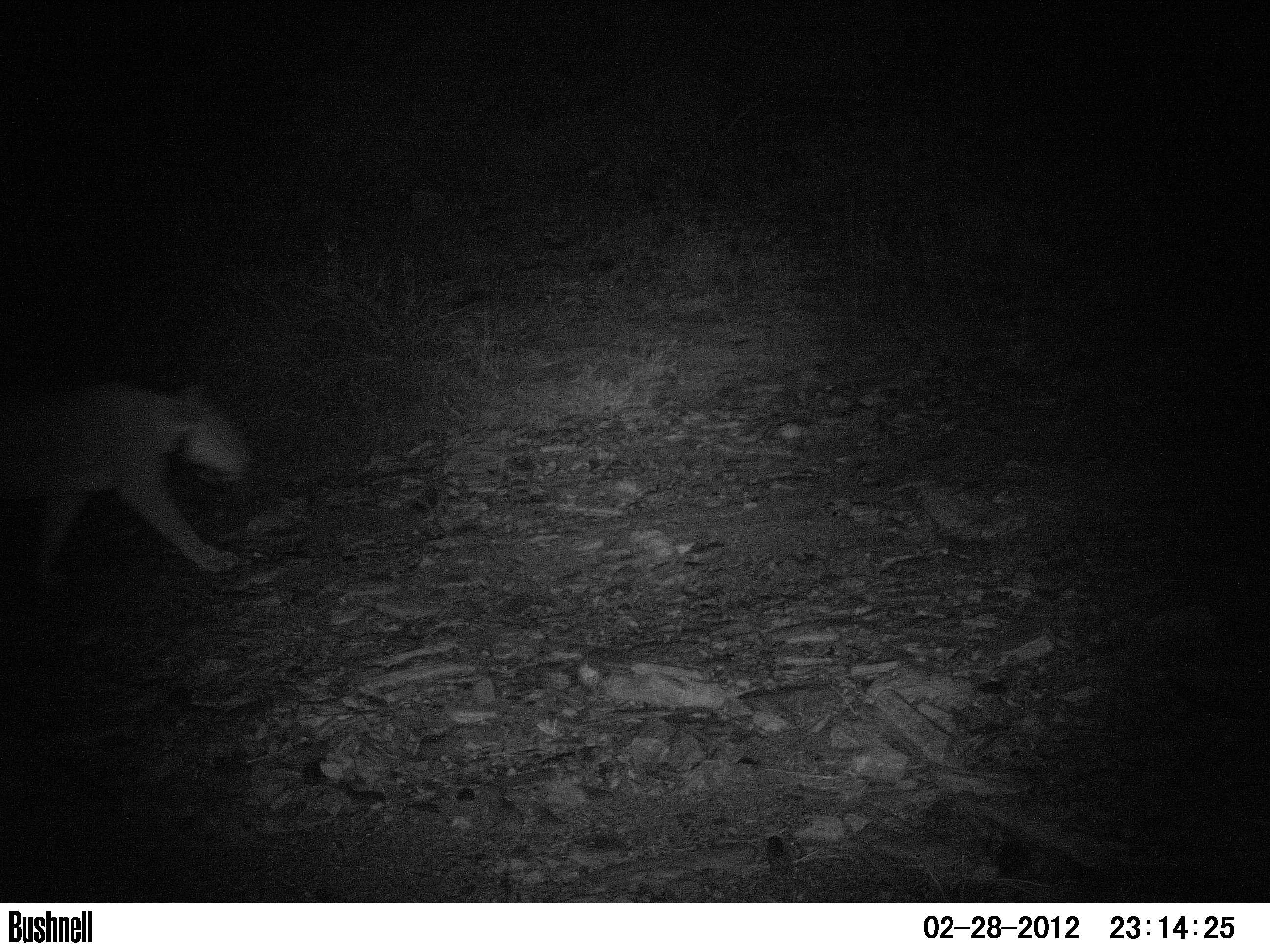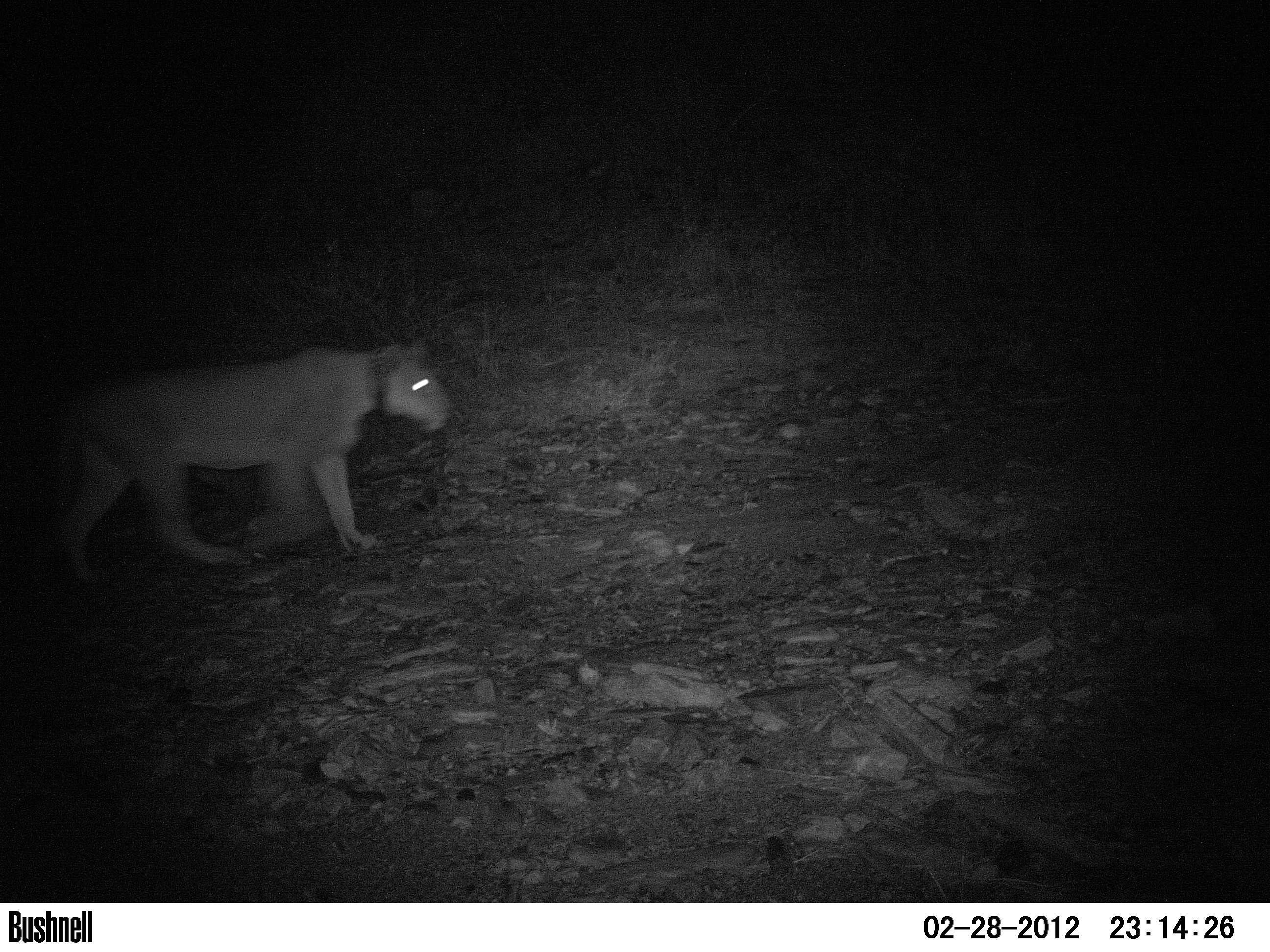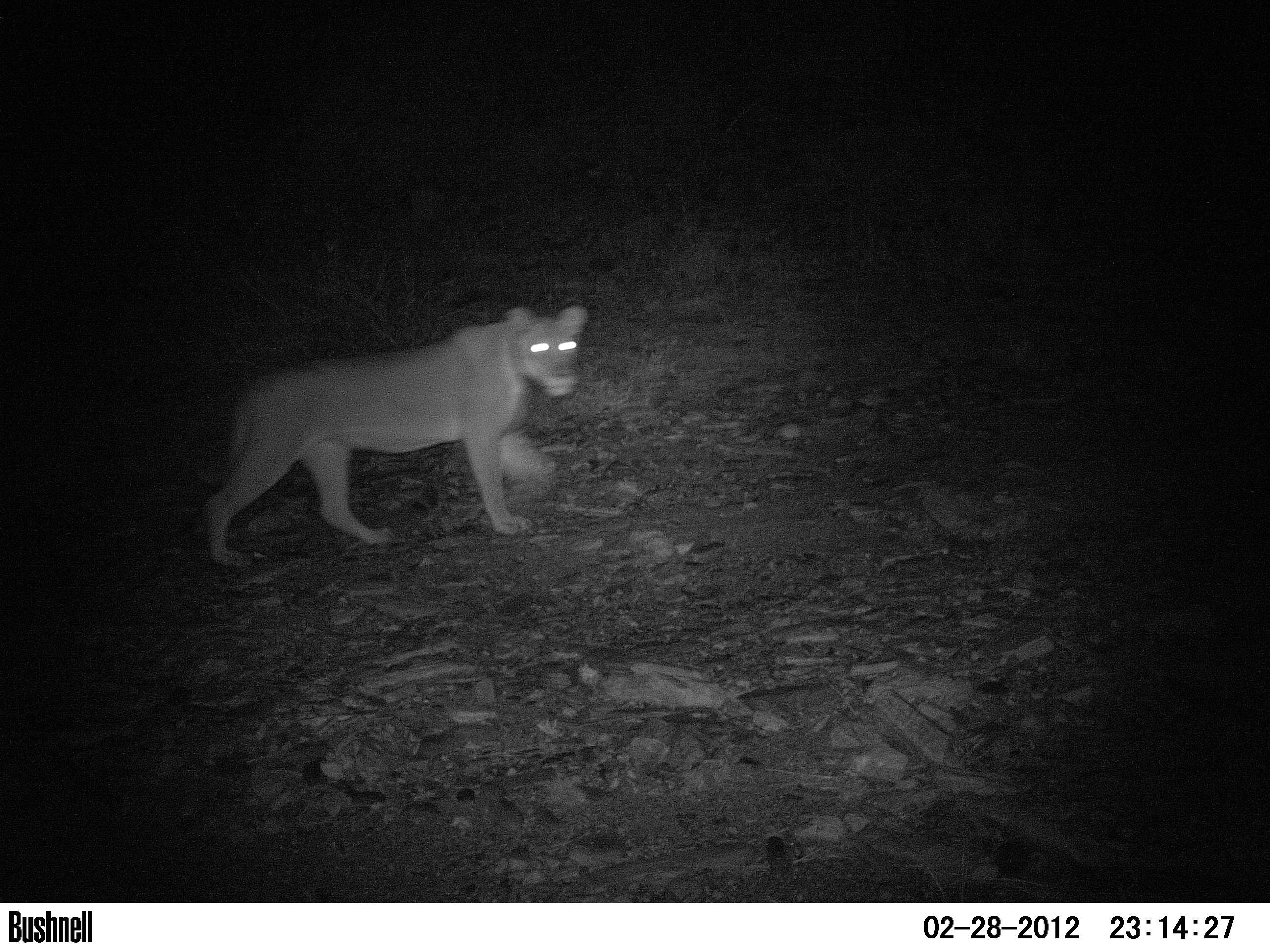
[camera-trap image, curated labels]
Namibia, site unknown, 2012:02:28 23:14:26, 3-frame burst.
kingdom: Animalia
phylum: Chordata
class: Mammalia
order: Carnivora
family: Felidae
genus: Panthera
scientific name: Panthera leo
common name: lion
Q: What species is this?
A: Panthera leo (lion).